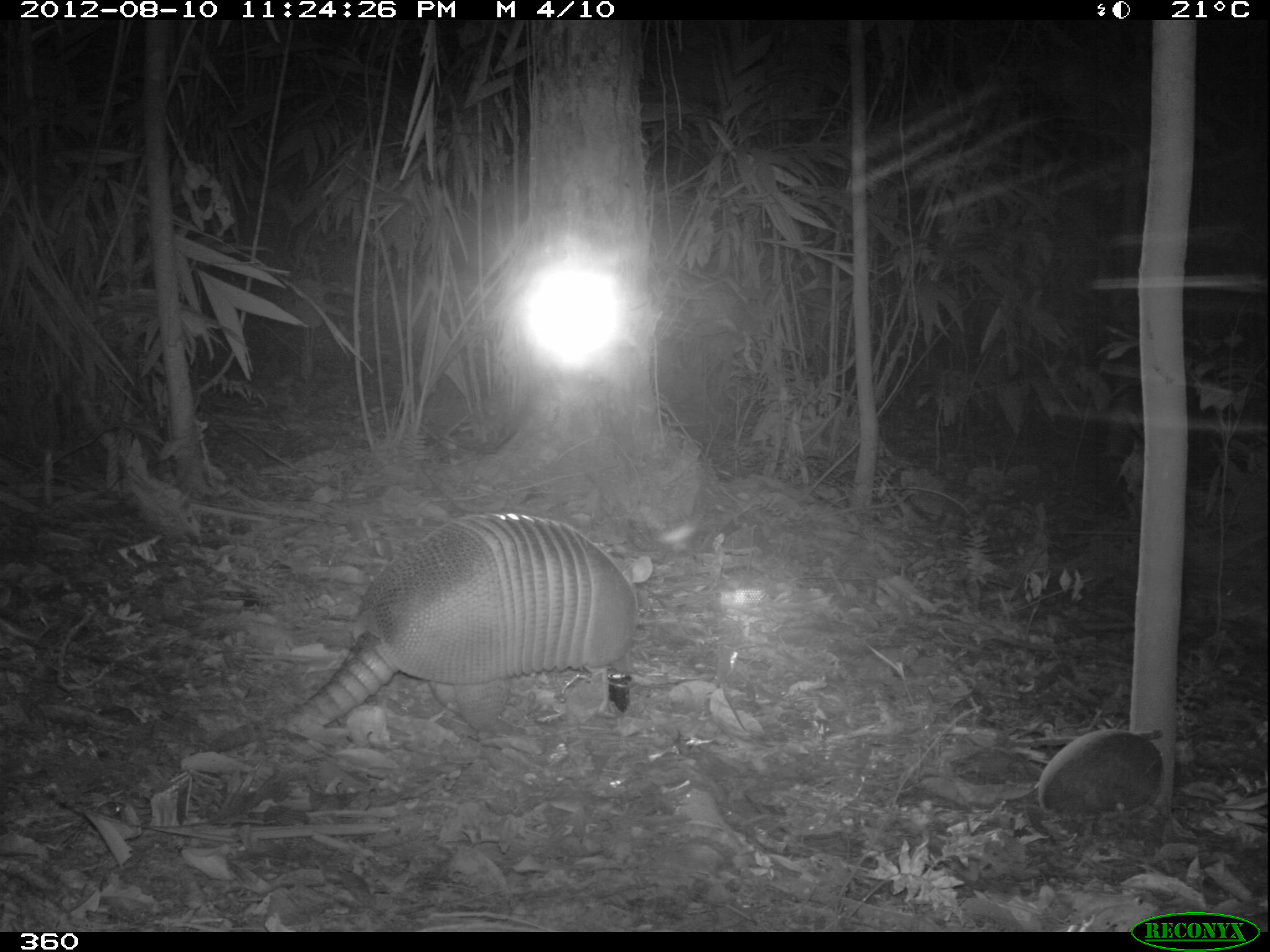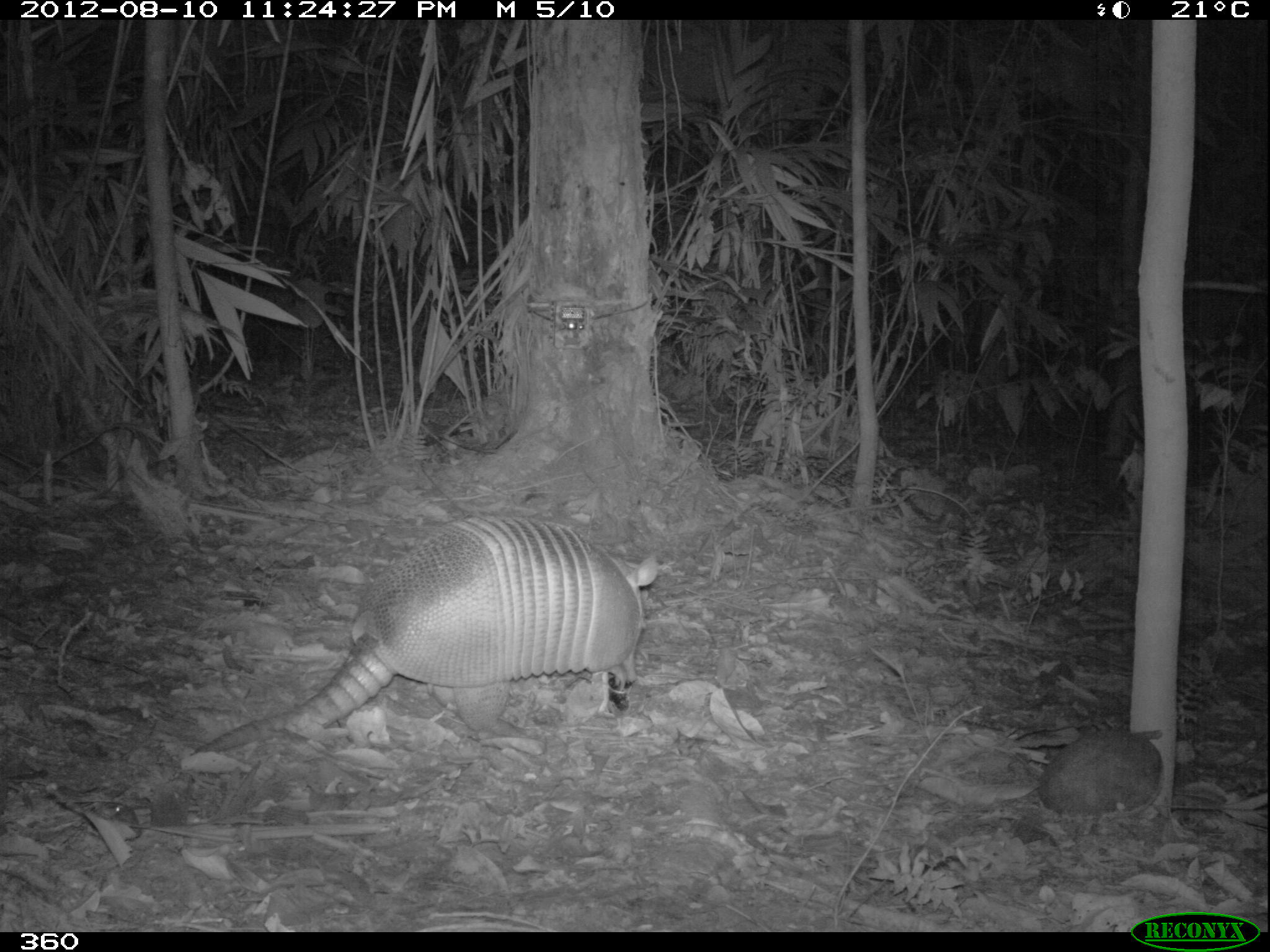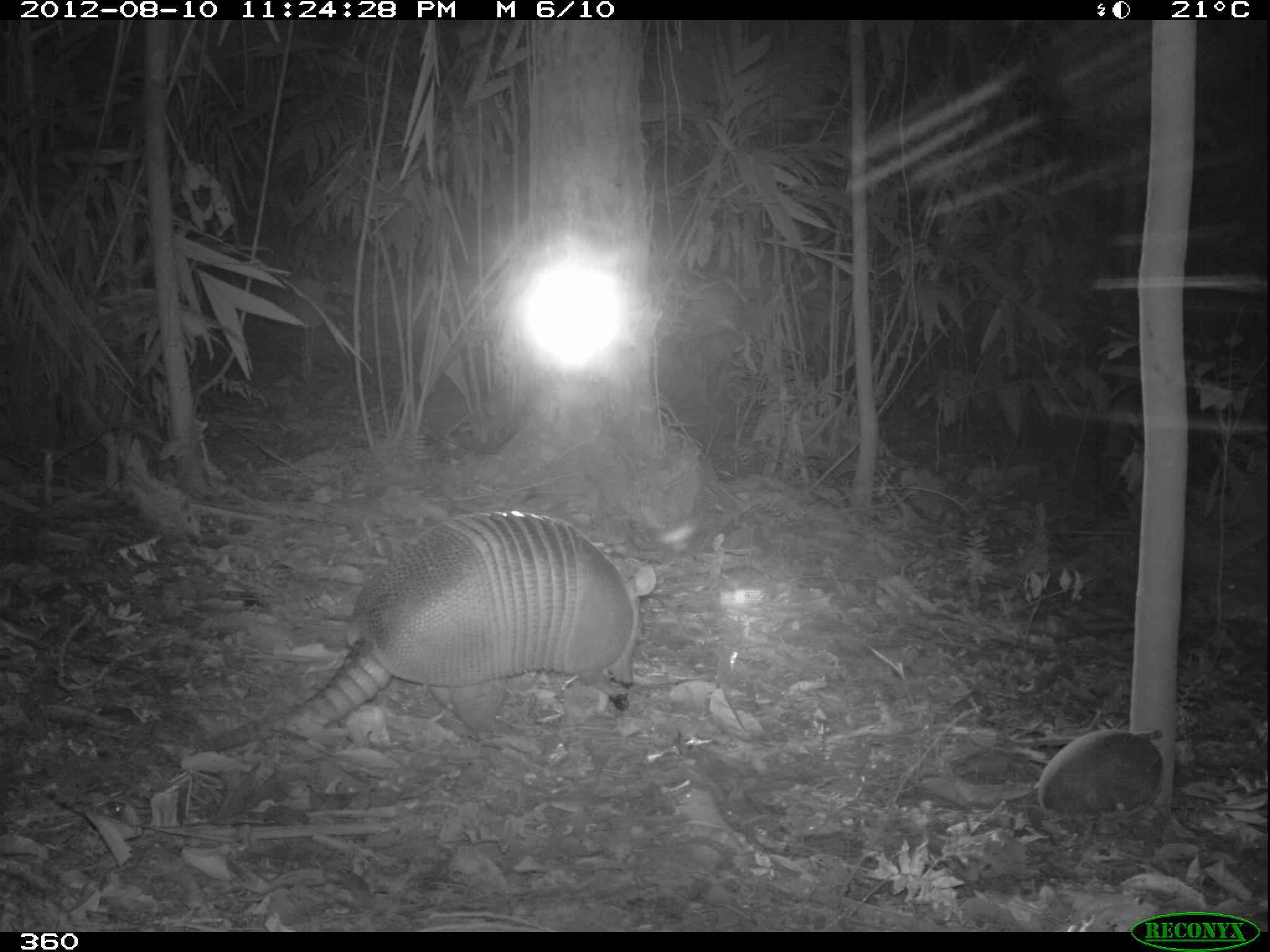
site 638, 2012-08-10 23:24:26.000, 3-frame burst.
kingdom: Animalia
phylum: Chordata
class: Mammalia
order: Cingulata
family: Dasypodidae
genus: Dasypus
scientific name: Dasypus novemcinctus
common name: nine-banded armadillo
Dasypus novemcinctus (nine-banded armadillo).